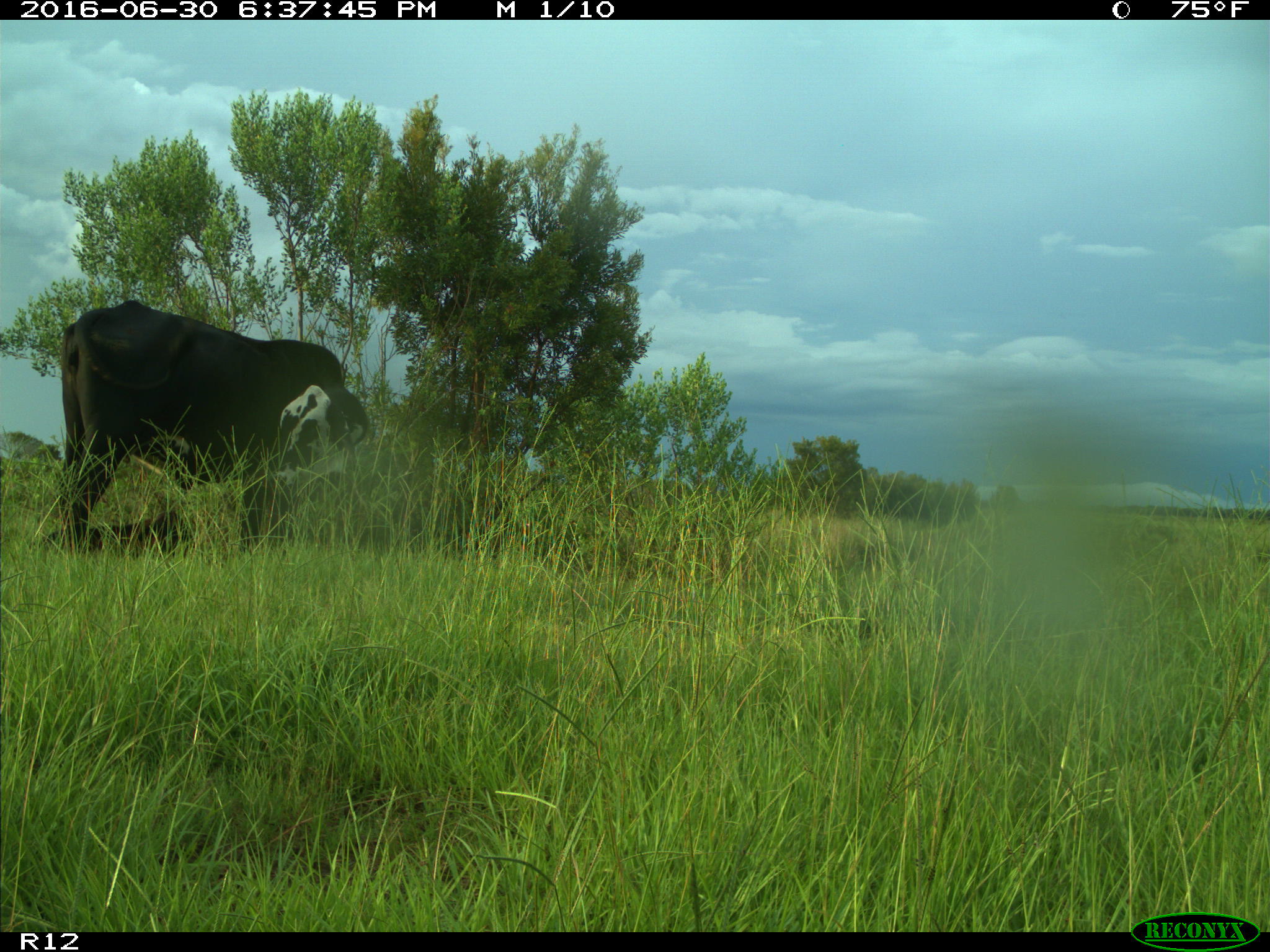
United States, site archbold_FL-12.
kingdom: Animalia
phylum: Chordata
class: Mammalia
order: Artiodactyla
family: Bovidae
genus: Bos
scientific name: Bos taurus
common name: domestic cow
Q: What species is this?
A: Bos taurus (domestic cow).